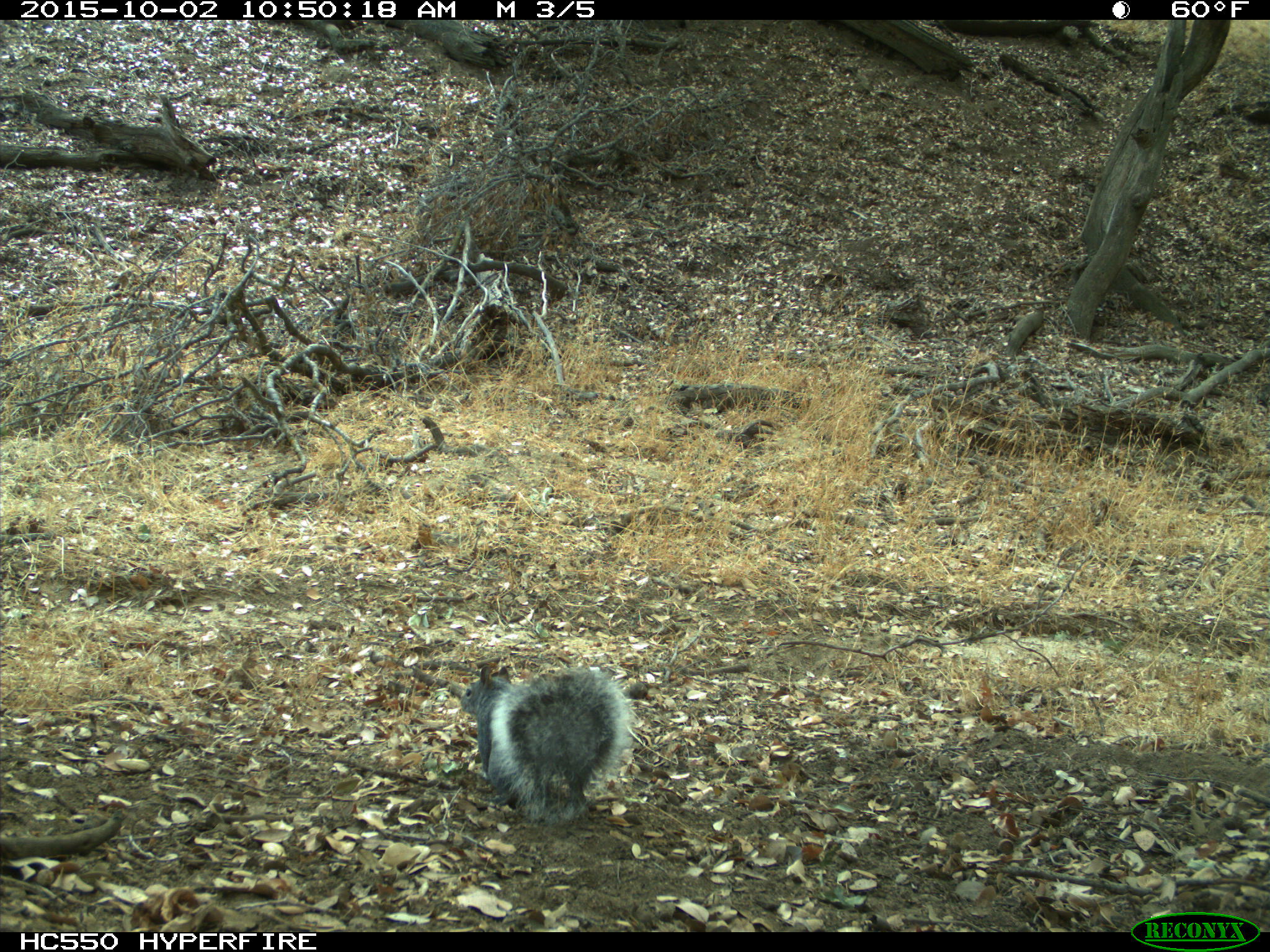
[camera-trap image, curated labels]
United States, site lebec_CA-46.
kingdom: Animalia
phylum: Chordata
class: Mammalia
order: Rodentia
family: Sciuridae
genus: Sciurus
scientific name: Sciurus carolinensis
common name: eastern gray squirrel